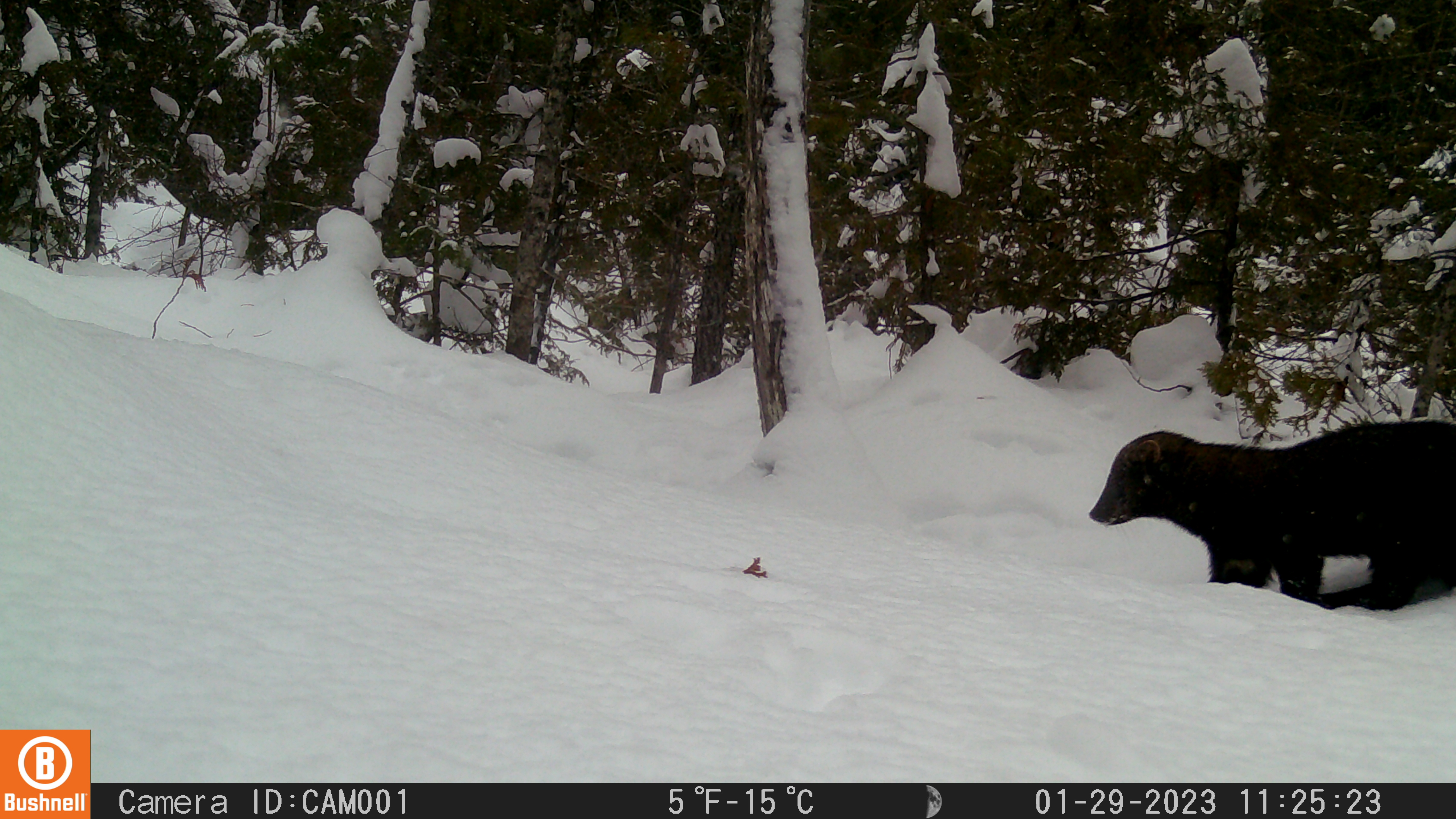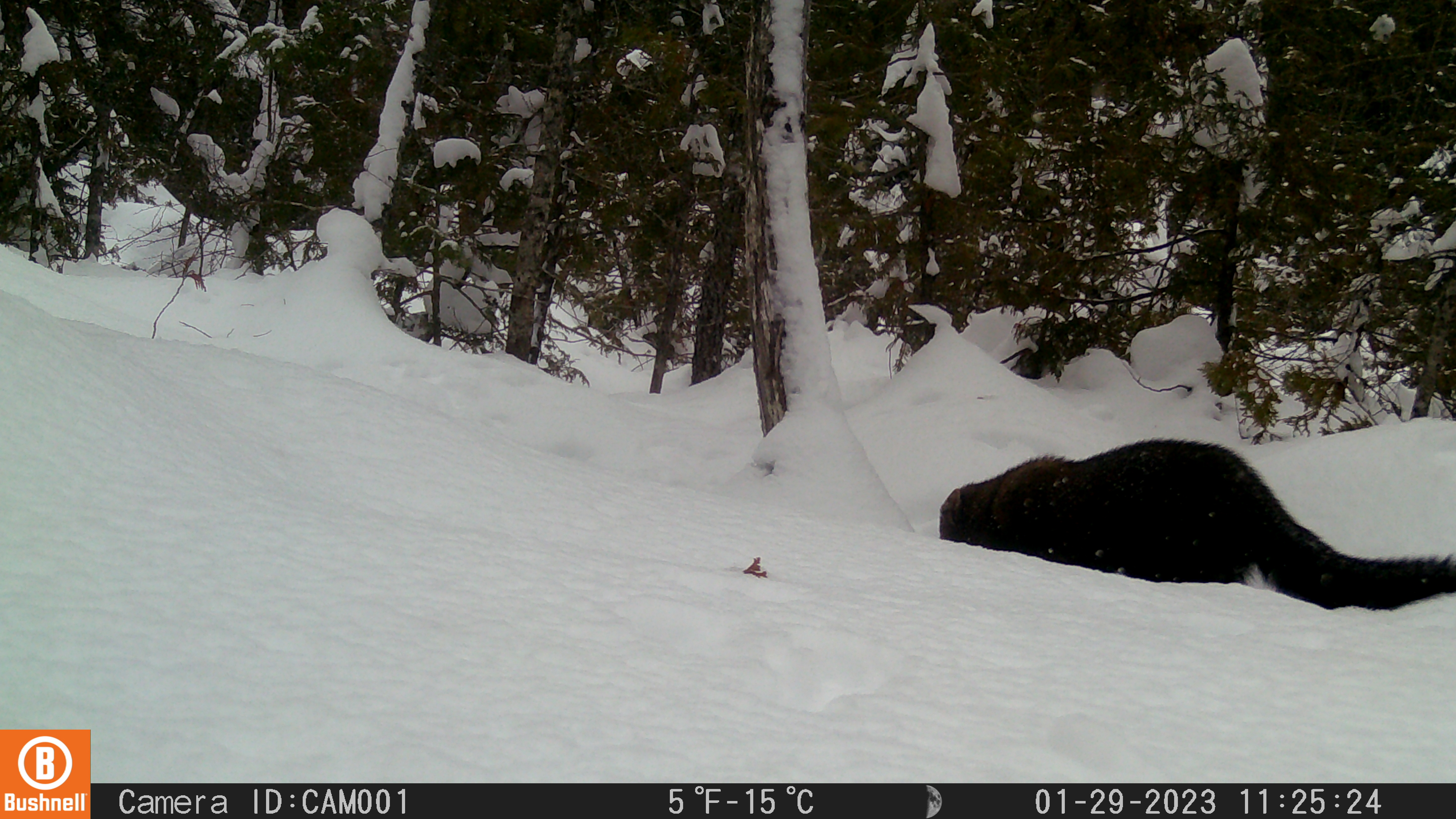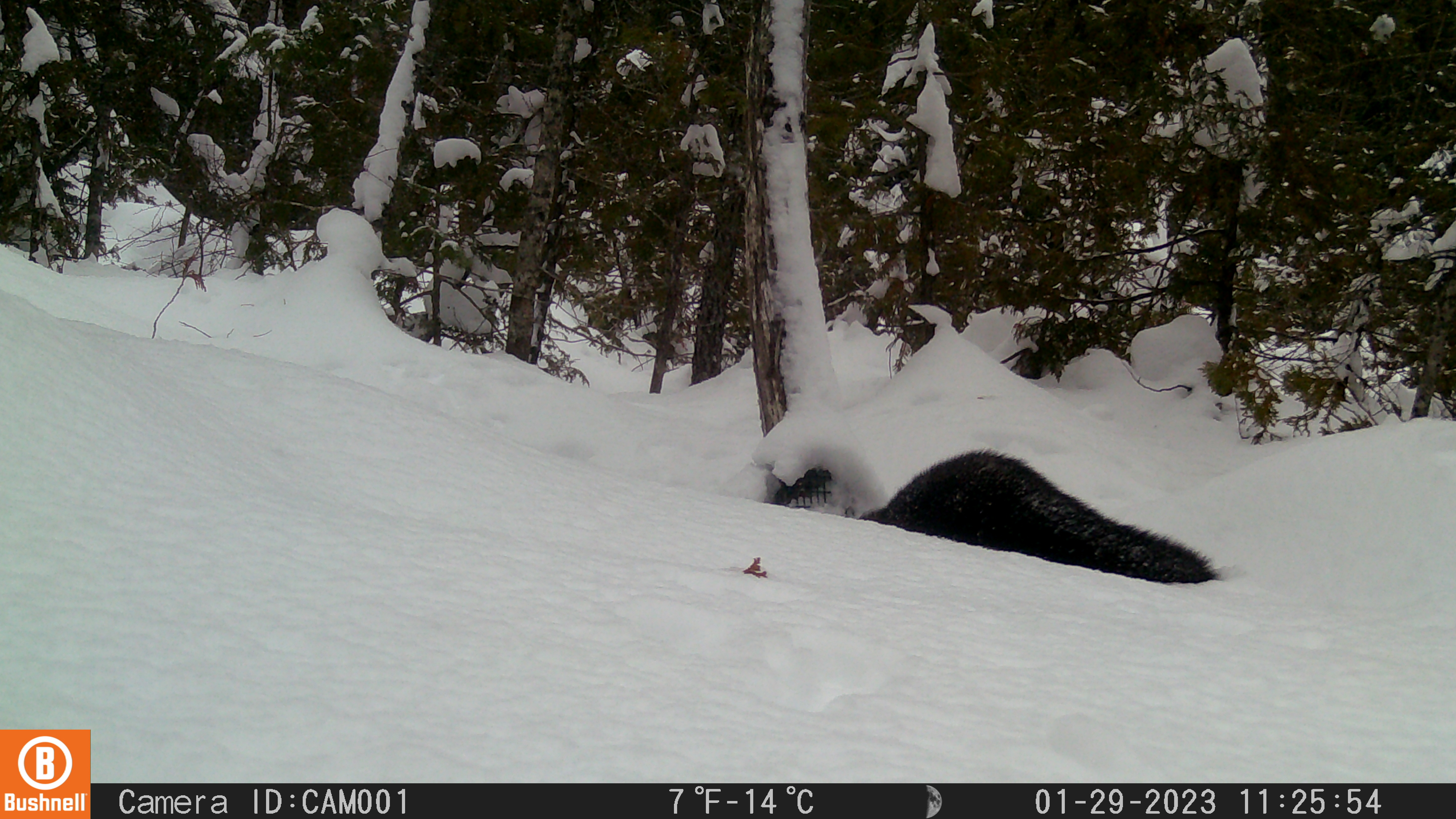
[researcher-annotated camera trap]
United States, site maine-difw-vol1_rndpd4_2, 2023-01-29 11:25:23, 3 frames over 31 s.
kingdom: Animalia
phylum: Chordata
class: Mammalia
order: Carnivora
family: Mustelidae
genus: Pekania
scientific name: Pekania pennanti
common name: fisher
Fisher (Pekania pennanti).